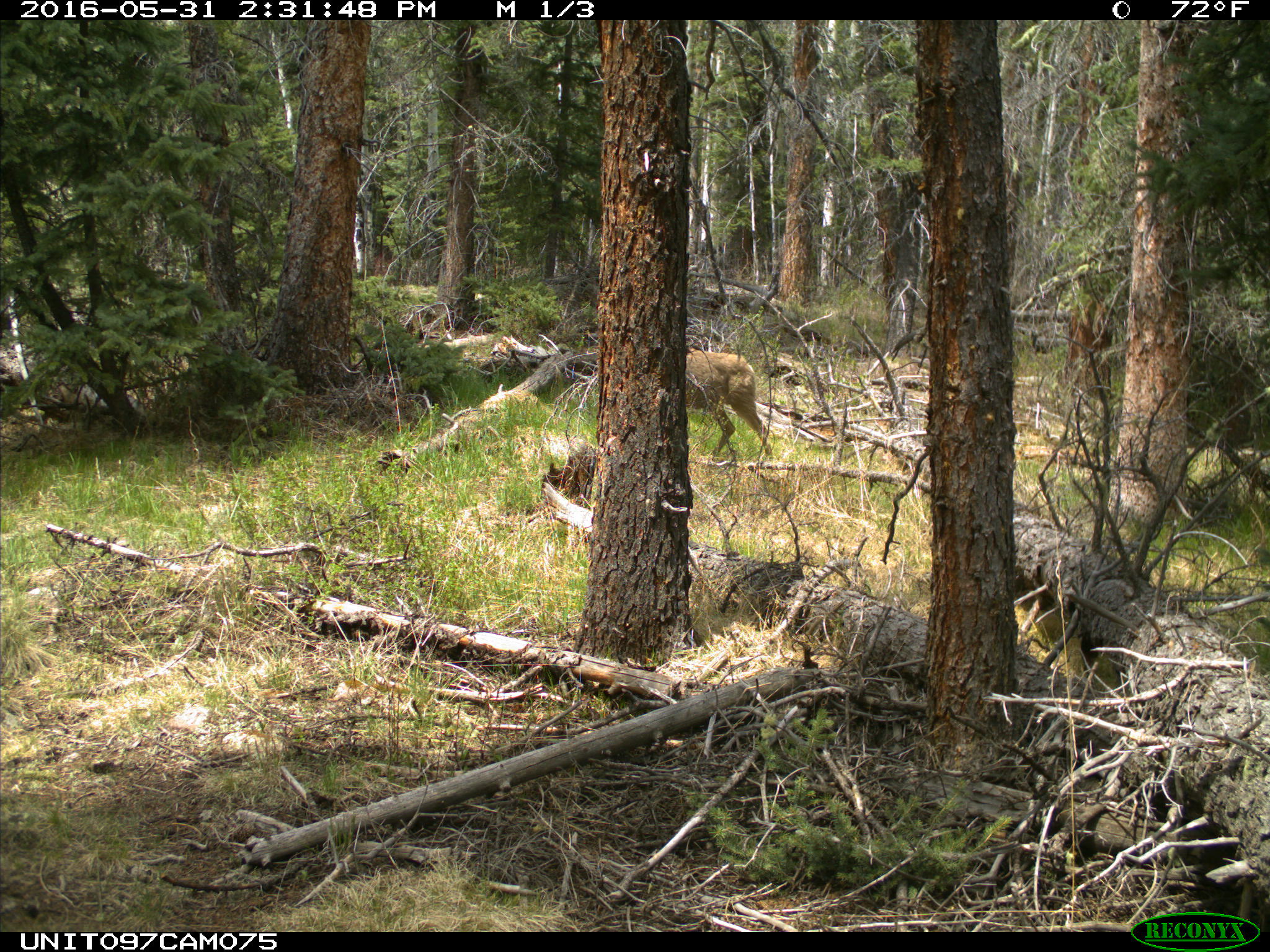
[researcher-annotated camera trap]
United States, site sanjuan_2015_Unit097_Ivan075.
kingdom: Animalia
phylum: Chordata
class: Mammalia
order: Artiodactyla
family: Cervidae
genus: Odocoileus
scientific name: Odocoileus hemionus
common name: mule deer